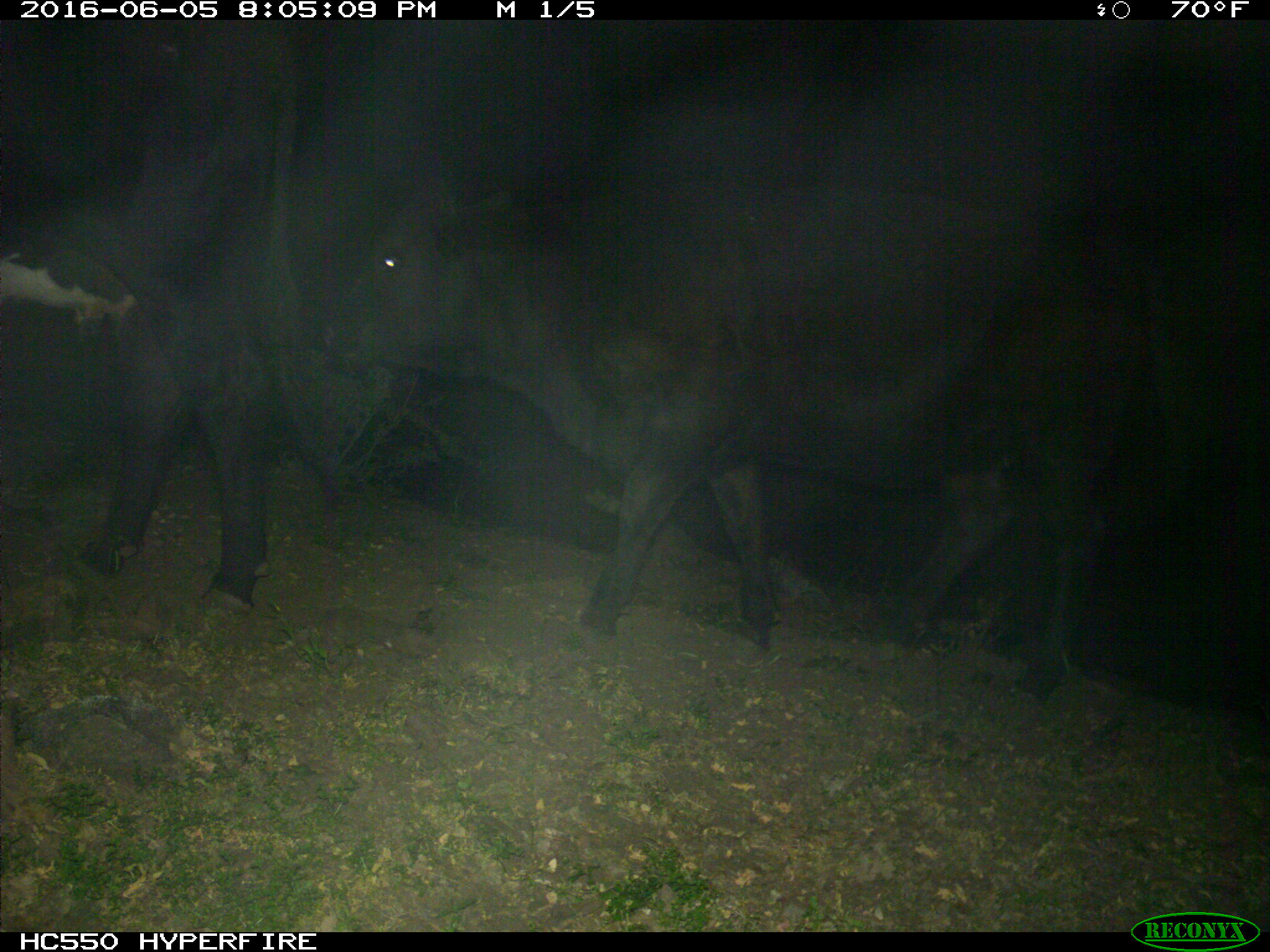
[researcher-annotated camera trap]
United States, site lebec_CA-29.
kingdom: Animalia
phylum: Chordata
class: Mammalia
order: Artiodactyla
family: Bovidae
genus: Bos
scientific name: Bos taurus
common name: domestic cow